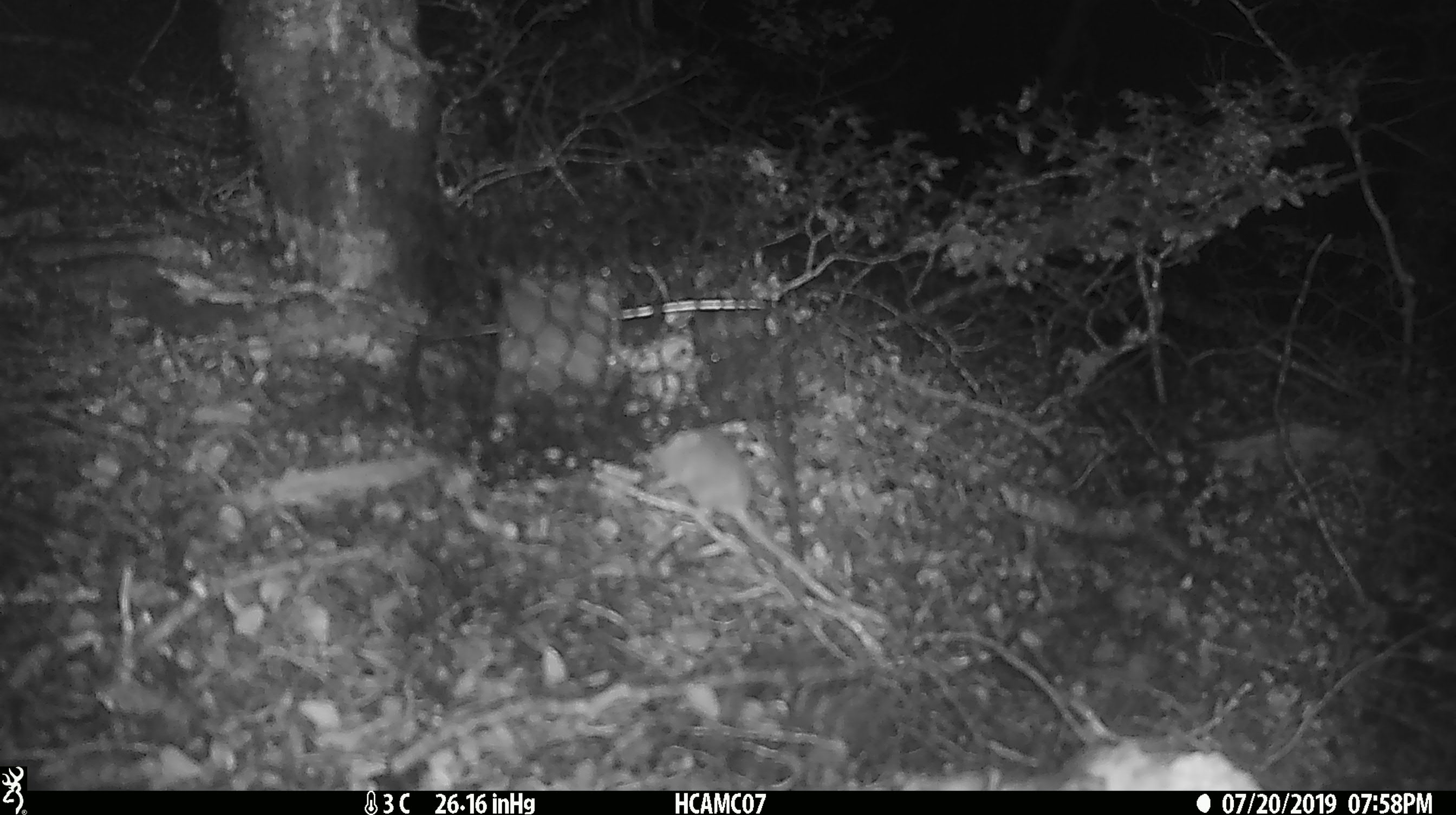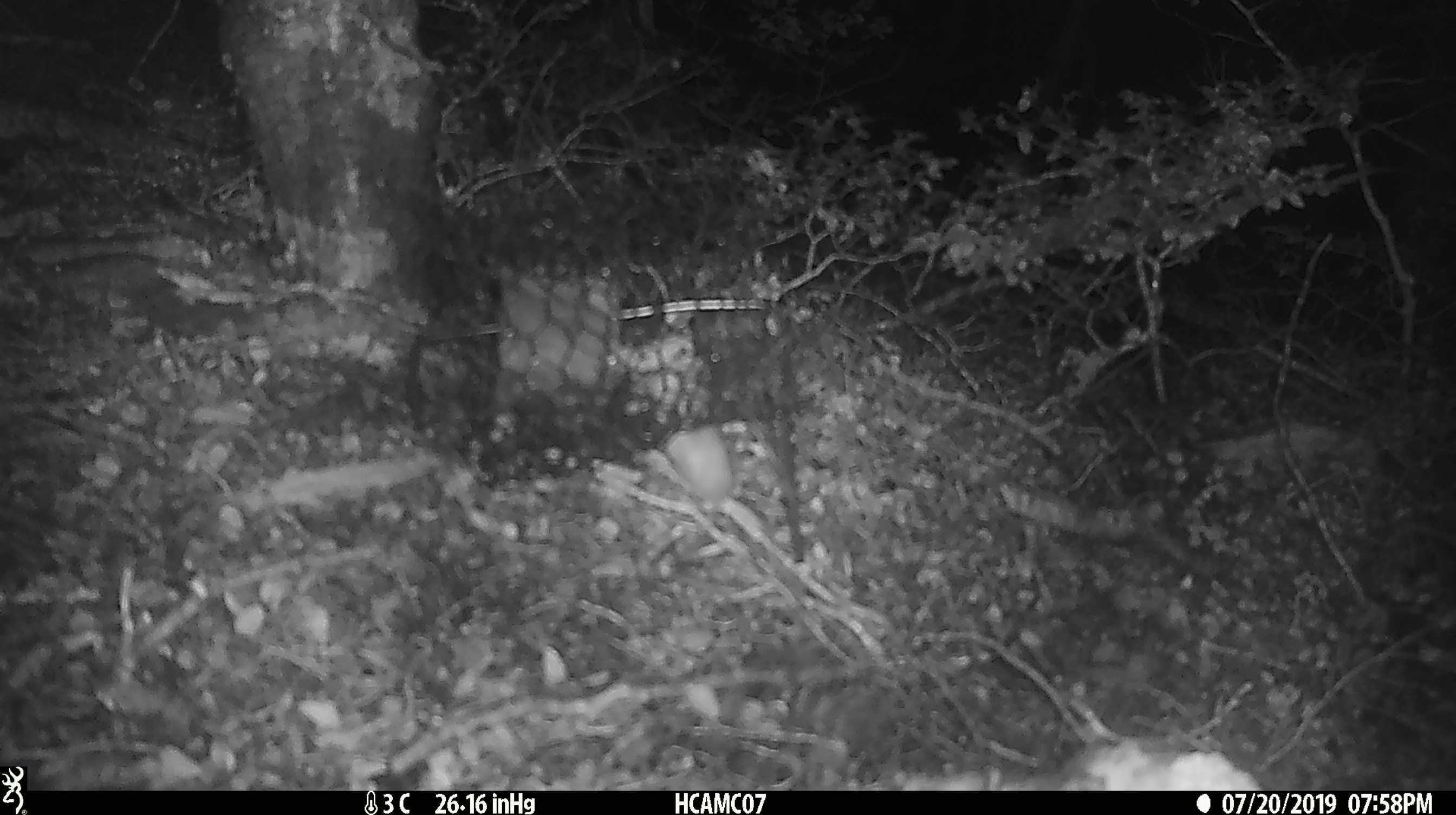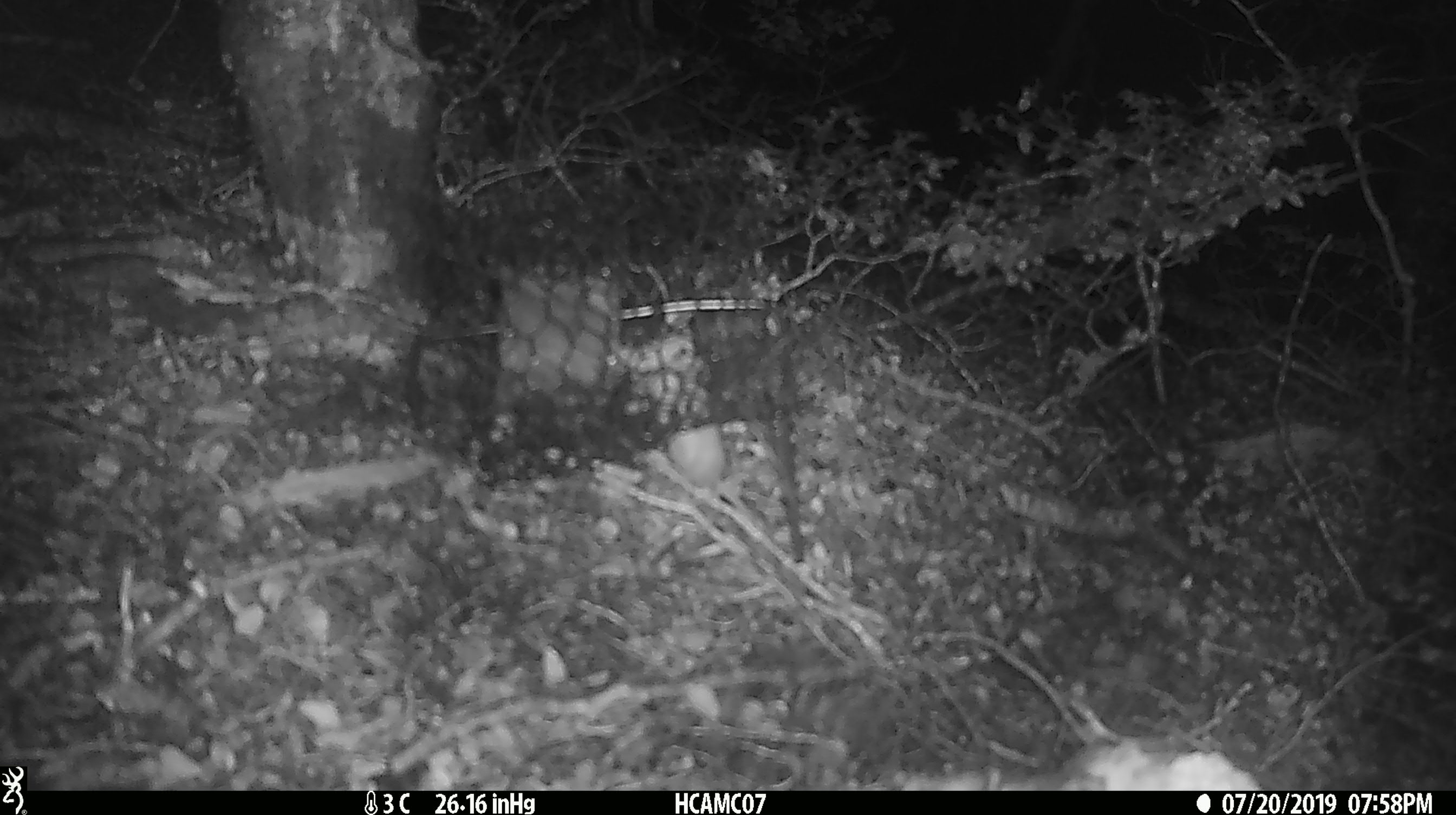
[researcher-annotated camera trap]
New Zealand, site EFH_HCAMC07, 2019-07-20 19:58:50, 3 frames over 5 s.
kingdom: Animalia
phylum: Chordata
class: Mammalia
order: Rodentia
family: Muridae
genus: Mus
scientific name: Mus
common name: mouse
Mouse (Mus).